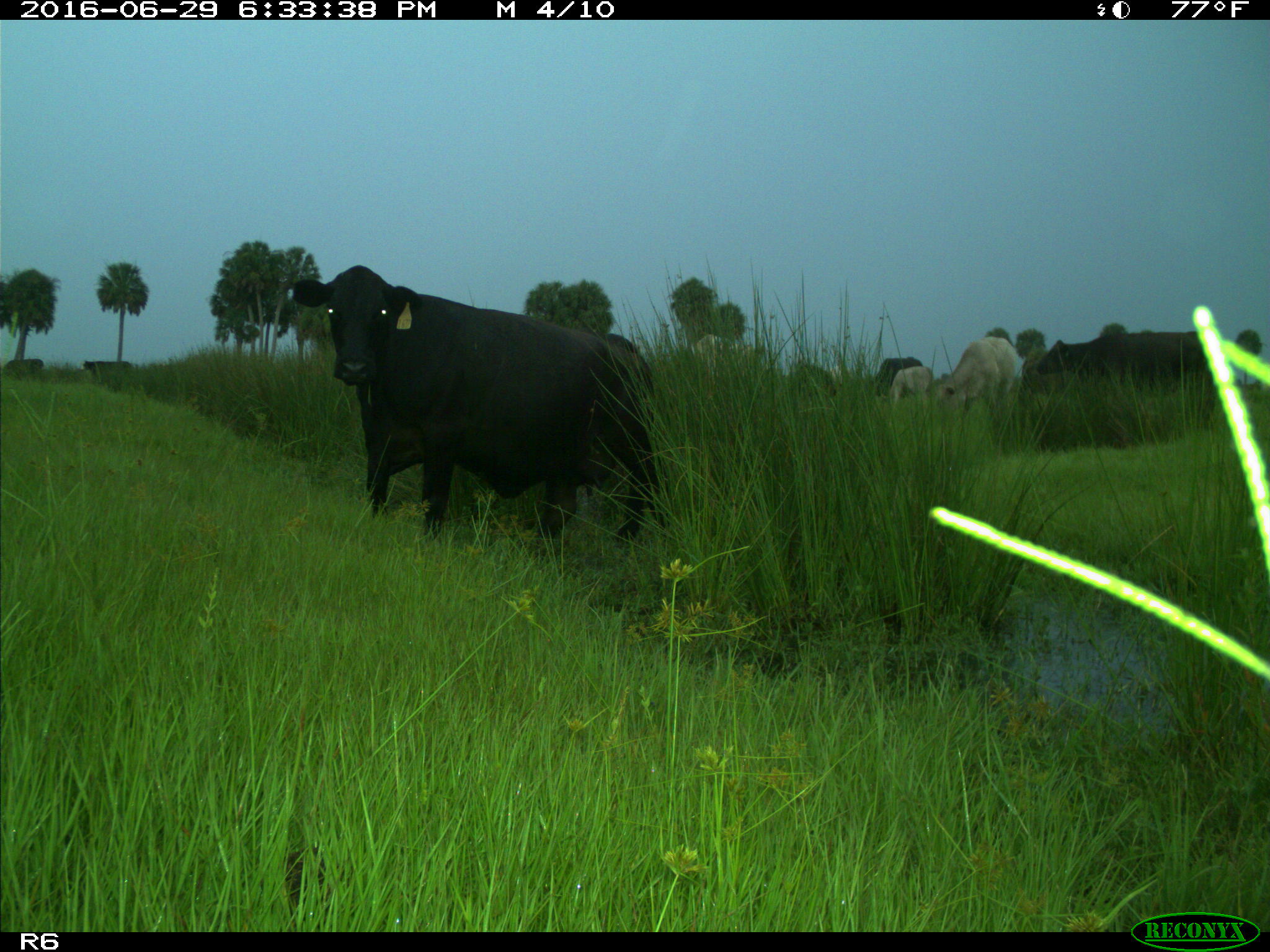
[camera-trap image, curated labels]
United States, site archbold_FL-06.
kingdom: Animalia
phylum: Chordata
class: Mammalia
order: Artiodactyla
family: Bovidae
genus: Bos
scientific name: Bos taurus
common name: domestic cow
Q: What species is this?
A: Bos taurus (domestic cow).